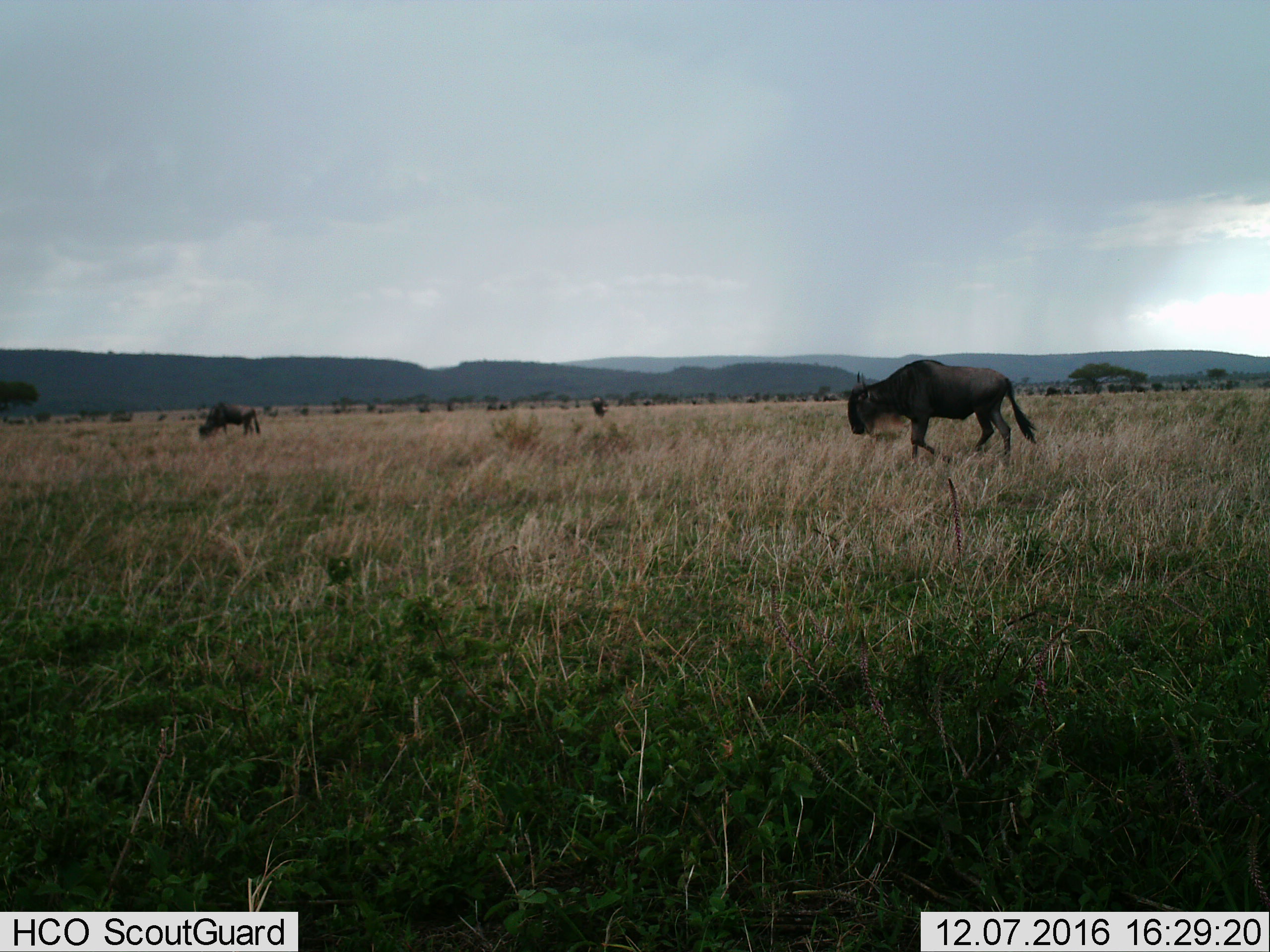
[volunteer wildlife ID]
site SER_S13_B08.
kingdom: Animalia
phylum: Chordata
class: Mammalia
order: Artiodactyla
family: Bovidae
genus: Connochaetes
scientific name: Connochaetes taurinus taurinus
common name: blue wildebeest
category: wildebeestblue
Wildebeestblue (blue wildebeest) (Connochaetes taurinus taurinus), count 2. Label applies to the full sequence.